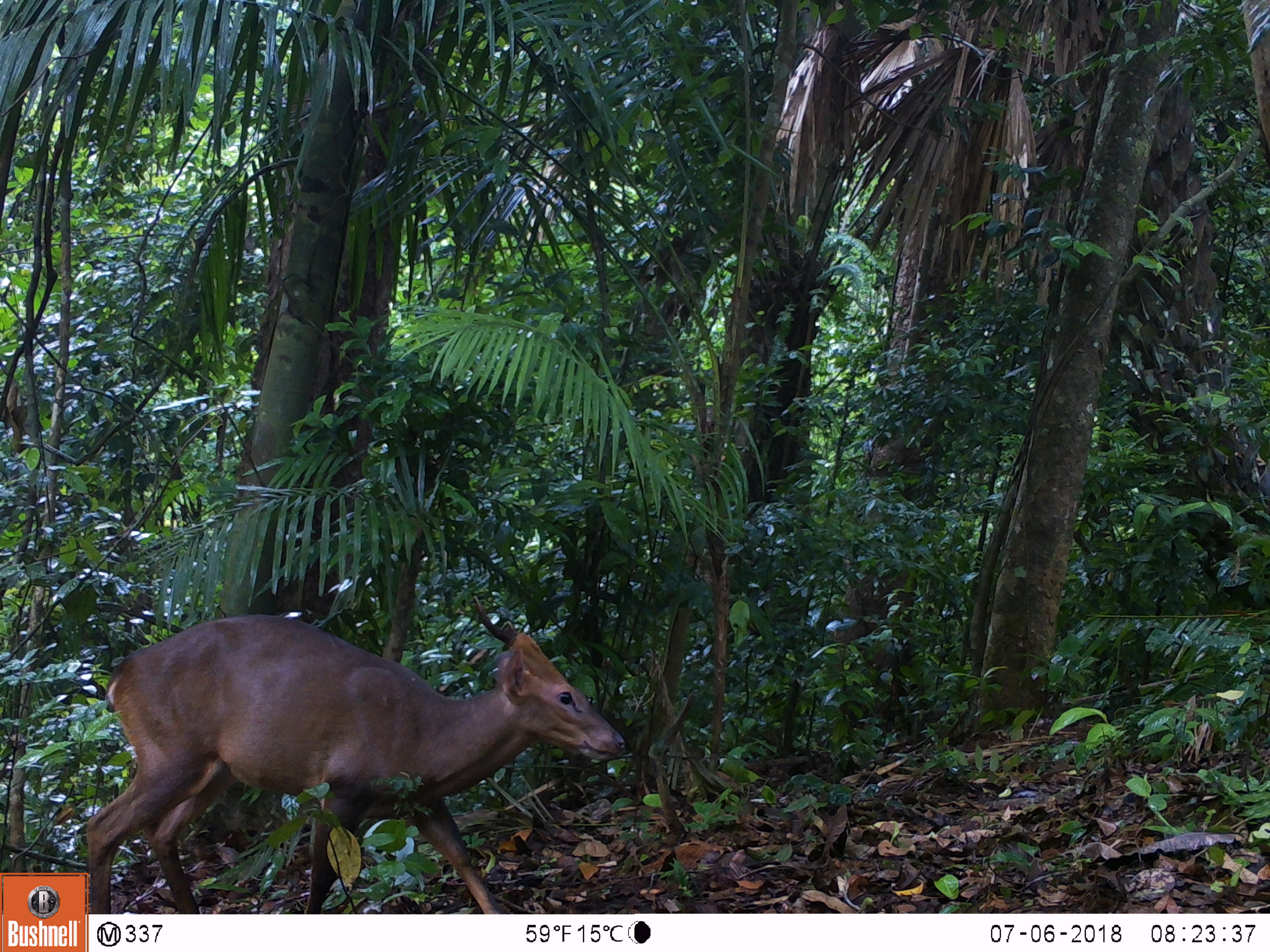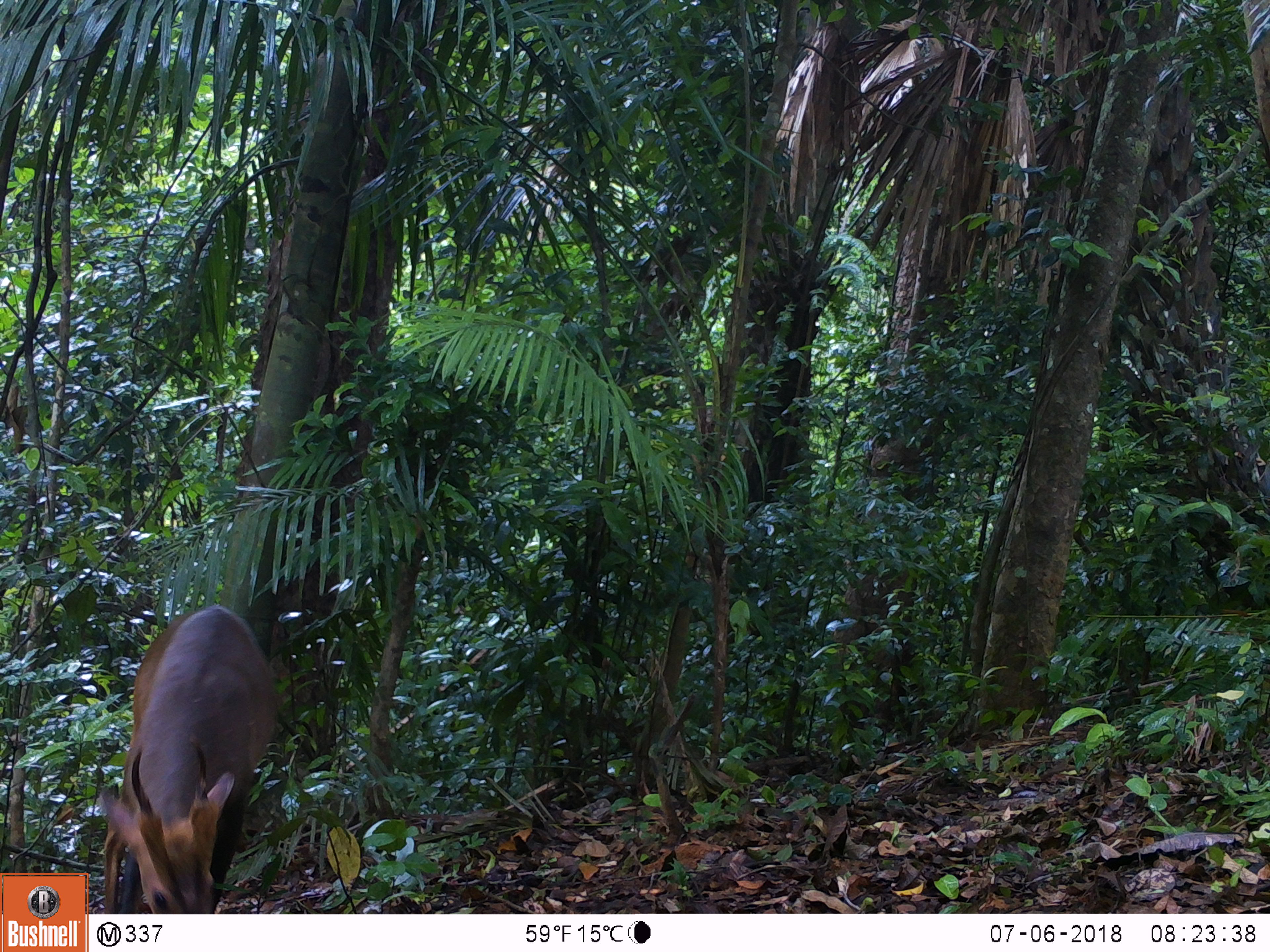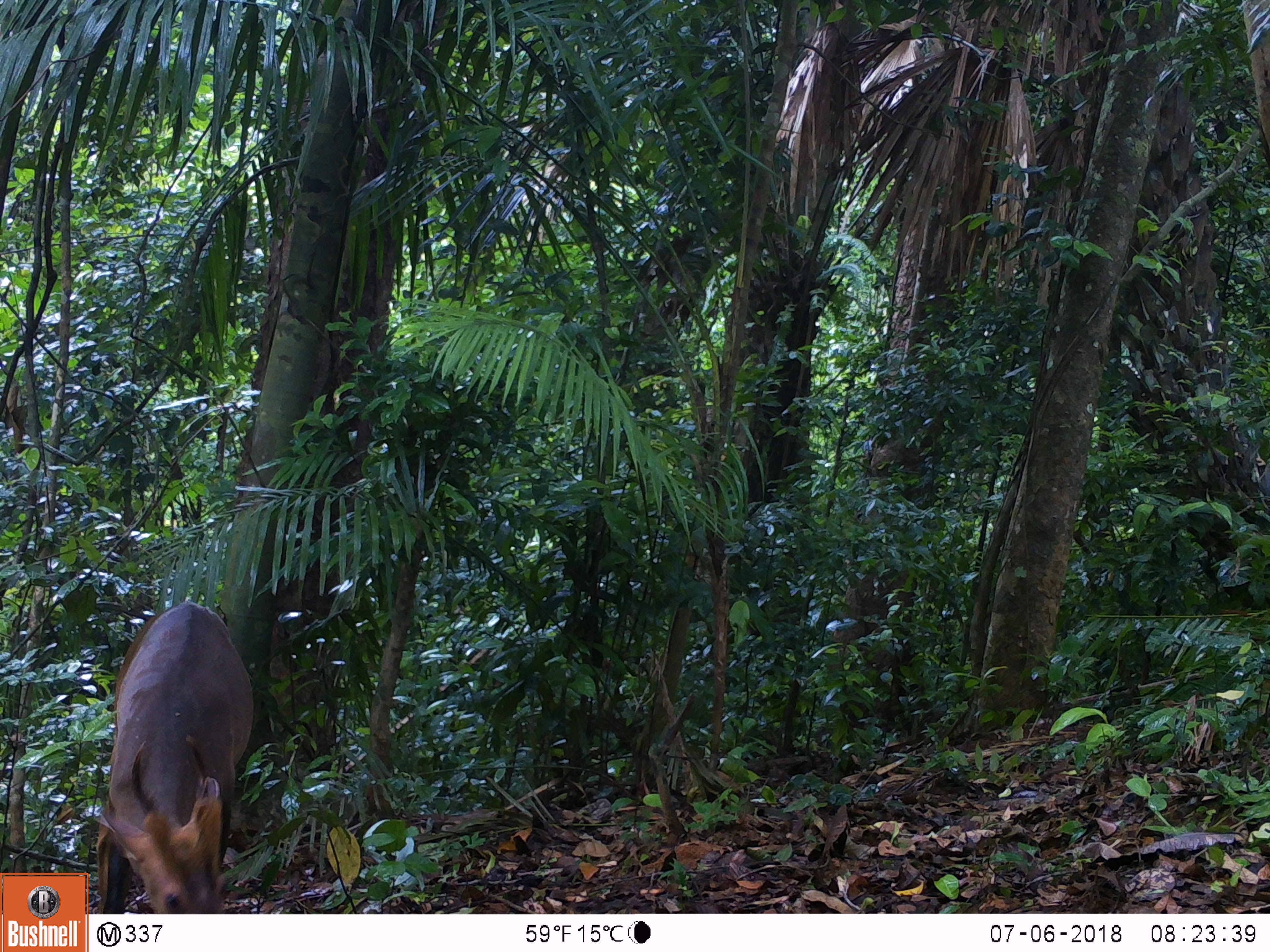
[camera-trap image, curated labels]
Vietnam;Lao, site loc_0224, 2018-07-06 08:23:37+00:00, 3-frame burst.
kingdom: Animalia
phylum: Chordata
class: Mammalia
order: Artiodactyla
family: Cervidae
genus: Muntiacus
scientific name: Muntiacus vuquangensis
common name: large-antlered muntjac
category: large antlered muntjac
Large antlered muntjac (large-antlered muntjac) (Muntiacus vuquangensis). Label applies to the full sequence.